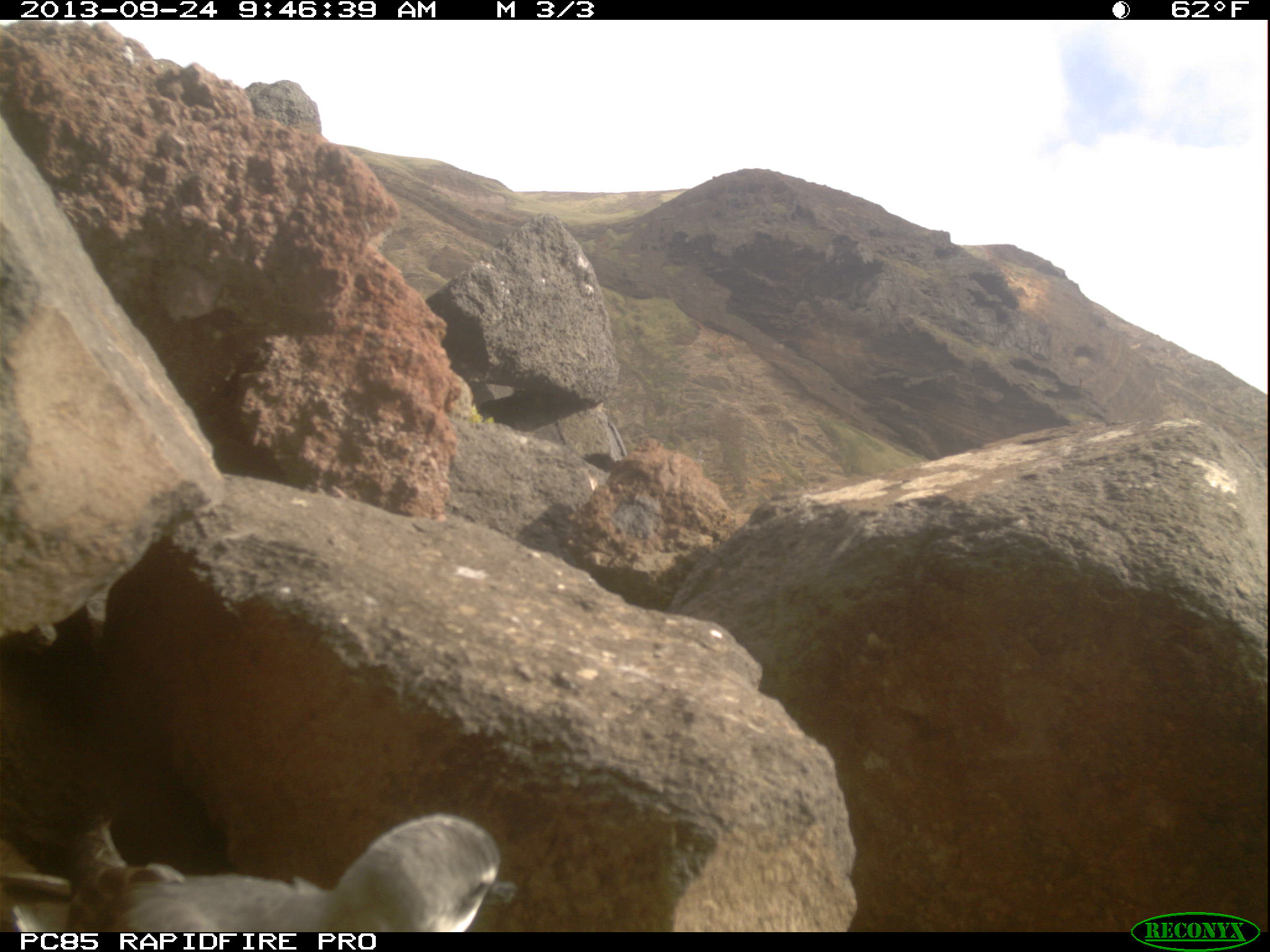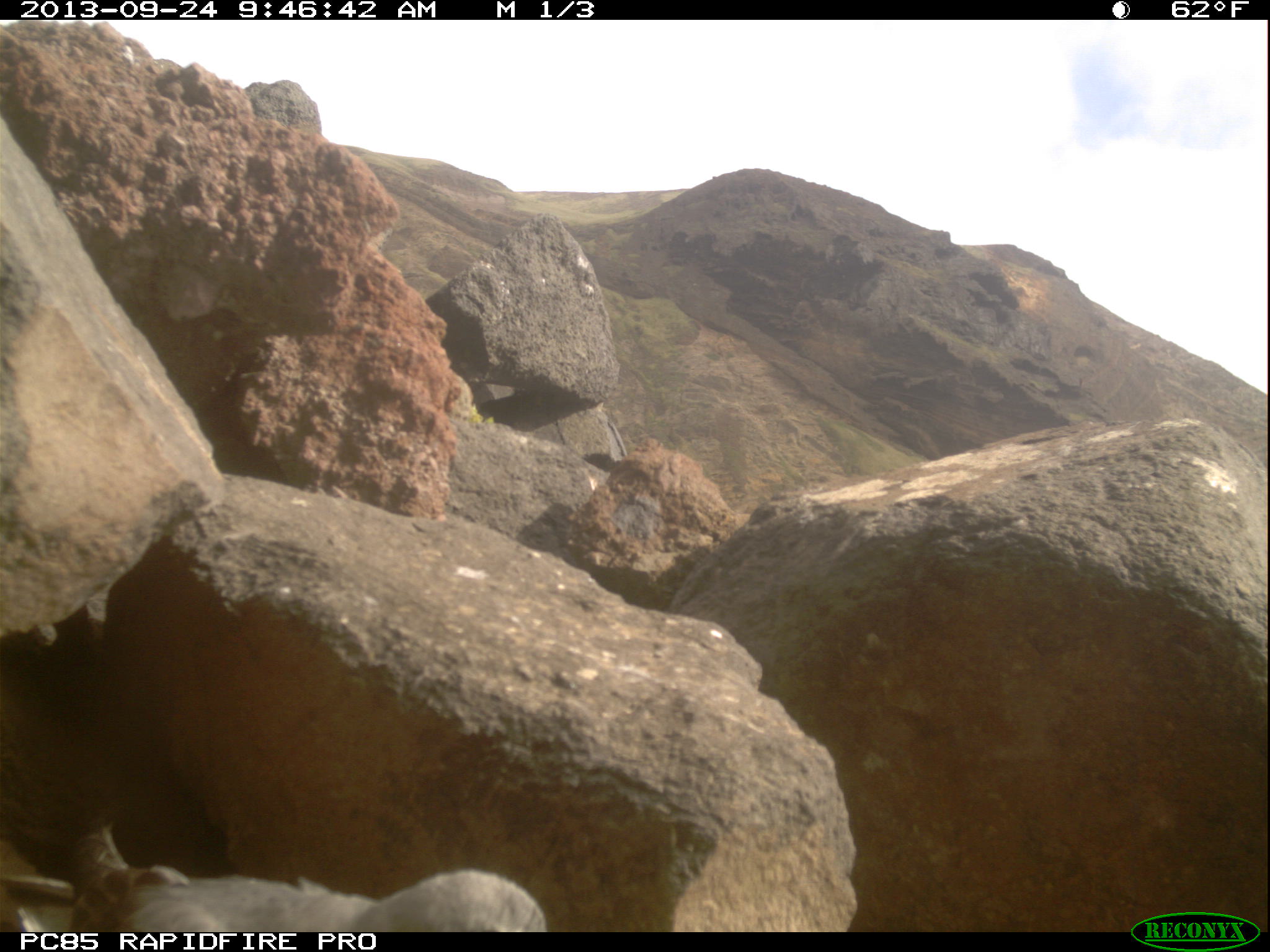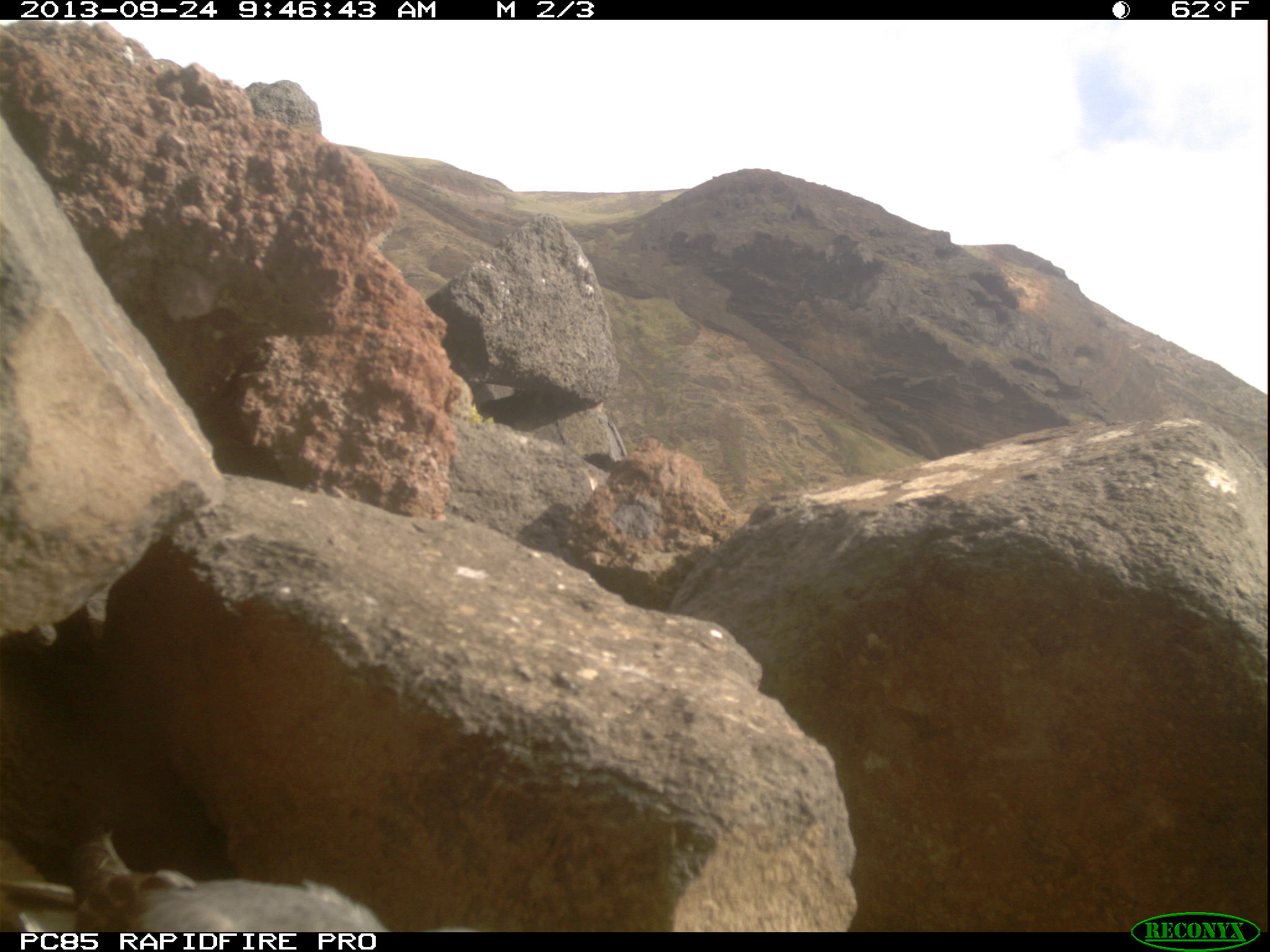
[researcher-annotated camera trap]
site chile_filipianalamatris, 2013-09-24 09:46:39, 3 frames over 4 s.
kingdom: Animalia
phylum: Chordata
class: Aves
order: Procellariiformes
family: Procellariidae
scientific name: Procellariidae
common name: petrel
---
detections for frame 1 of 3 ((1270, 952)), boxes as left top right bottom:
petrel: 3 808 508 934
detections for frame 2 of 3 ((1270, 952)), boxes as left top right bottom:
petrel: 17 818 548 932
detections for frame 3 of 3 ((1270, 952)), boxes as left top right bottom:
petrel: 9 826 394 932